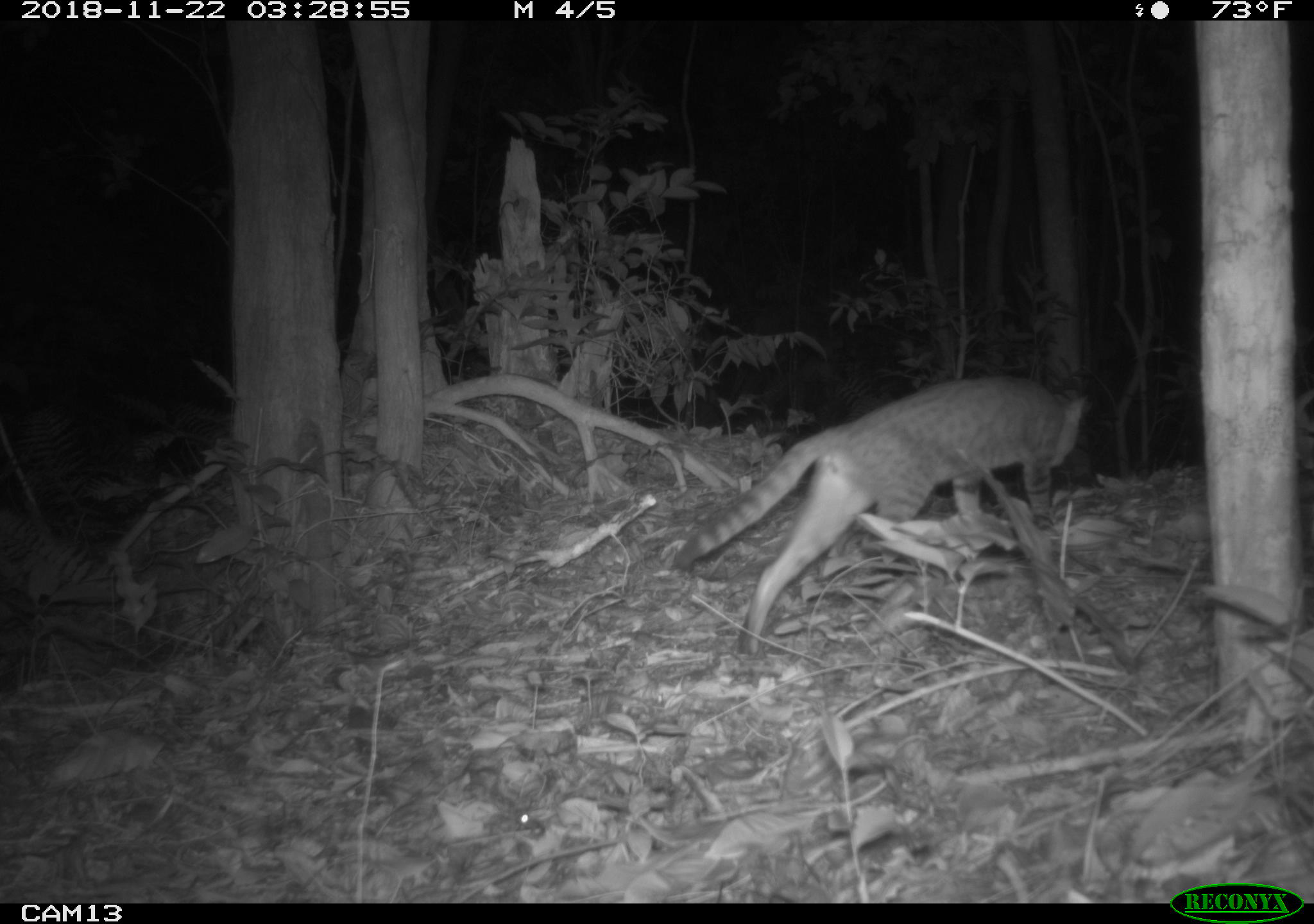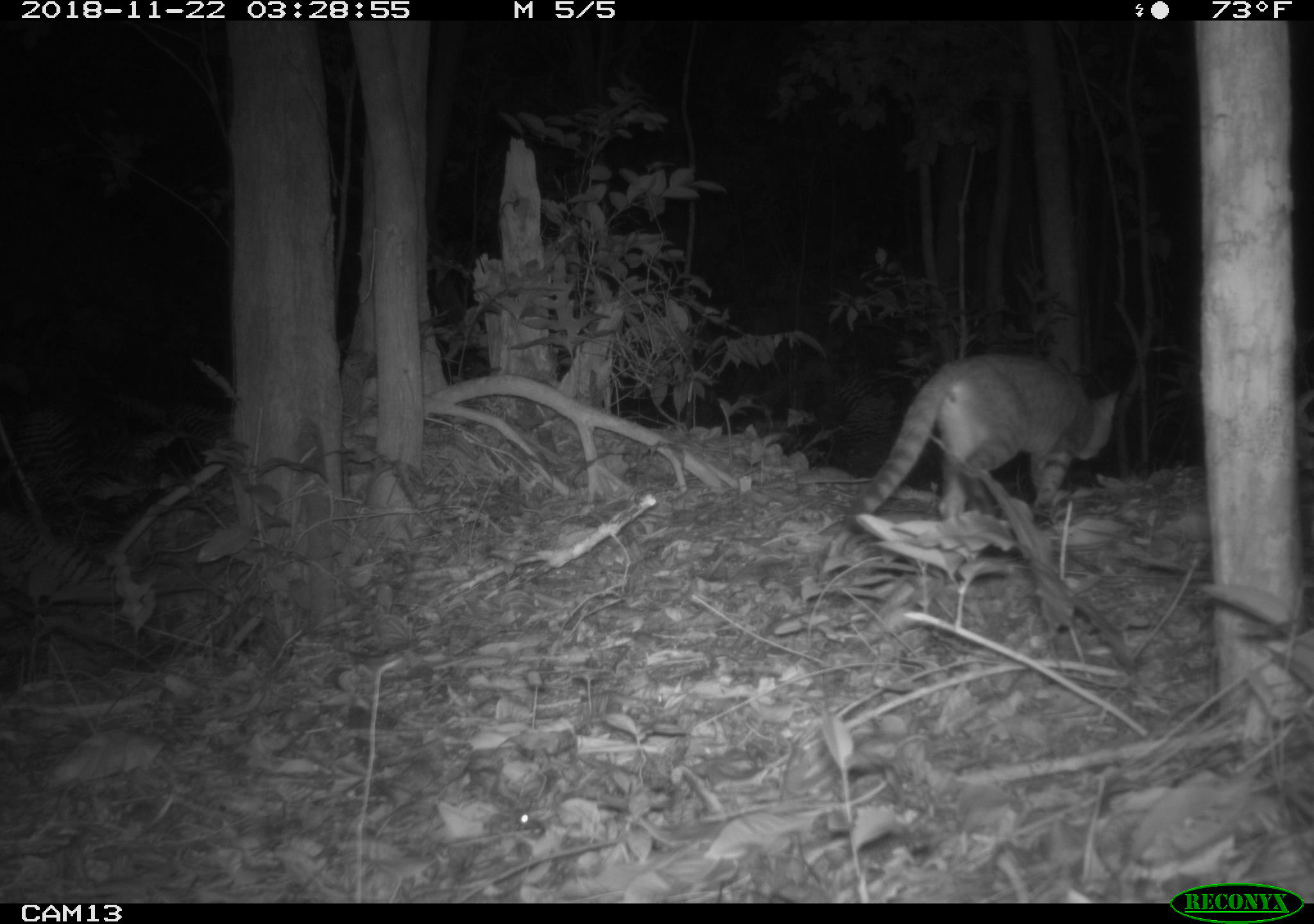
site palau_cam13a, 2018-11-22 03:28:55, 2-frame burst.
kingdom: Animalia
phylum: Chordata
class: Mammalia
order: Carnivora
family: Felidae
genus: Felis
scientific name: Felis catus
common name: cat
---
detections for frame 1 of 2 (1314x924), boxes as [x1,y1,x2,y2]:
cat: [669,375,1092,659]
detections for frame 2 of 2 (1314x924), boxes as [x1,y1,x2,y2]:
cat: [821,350,1130,552]